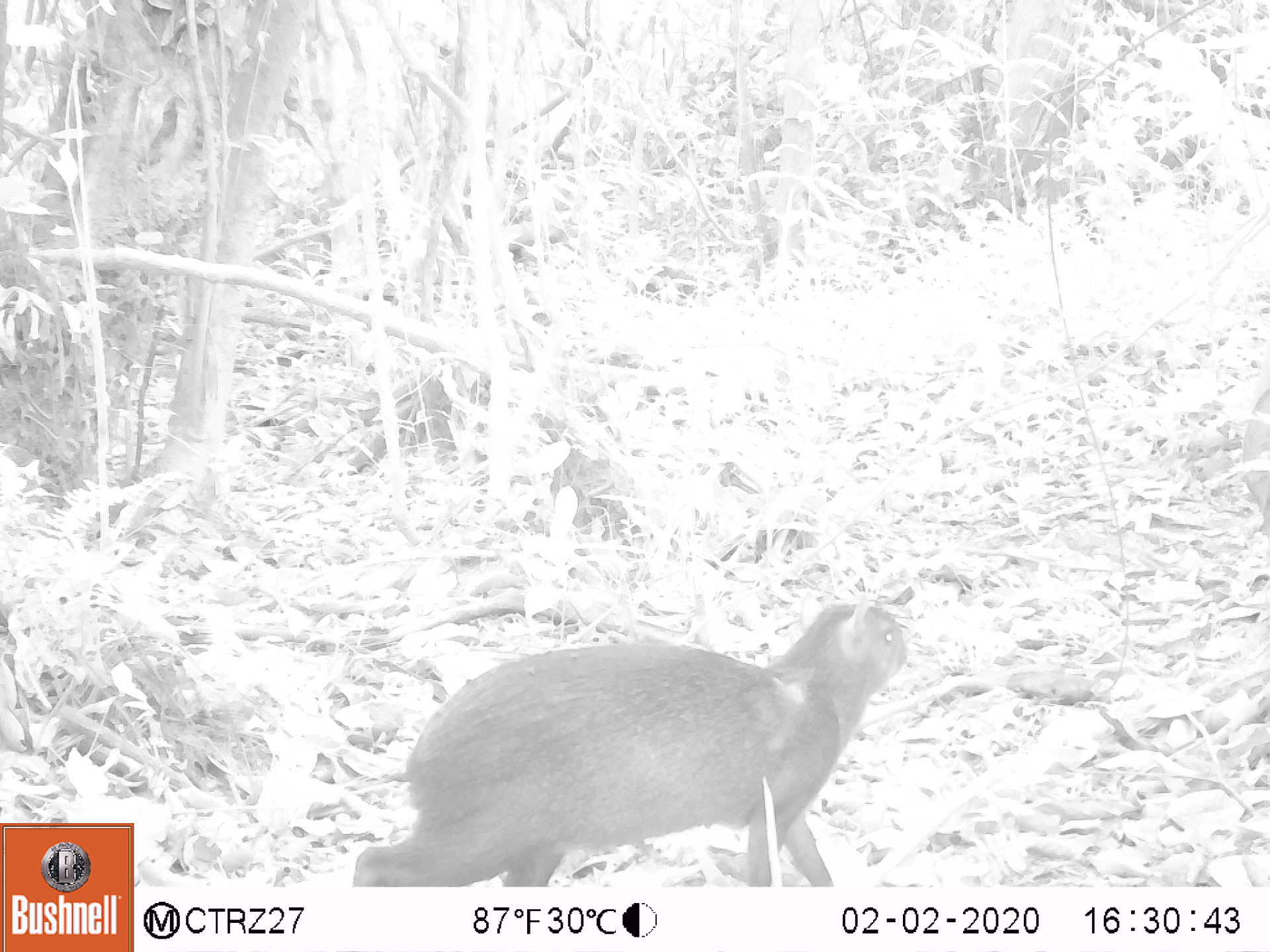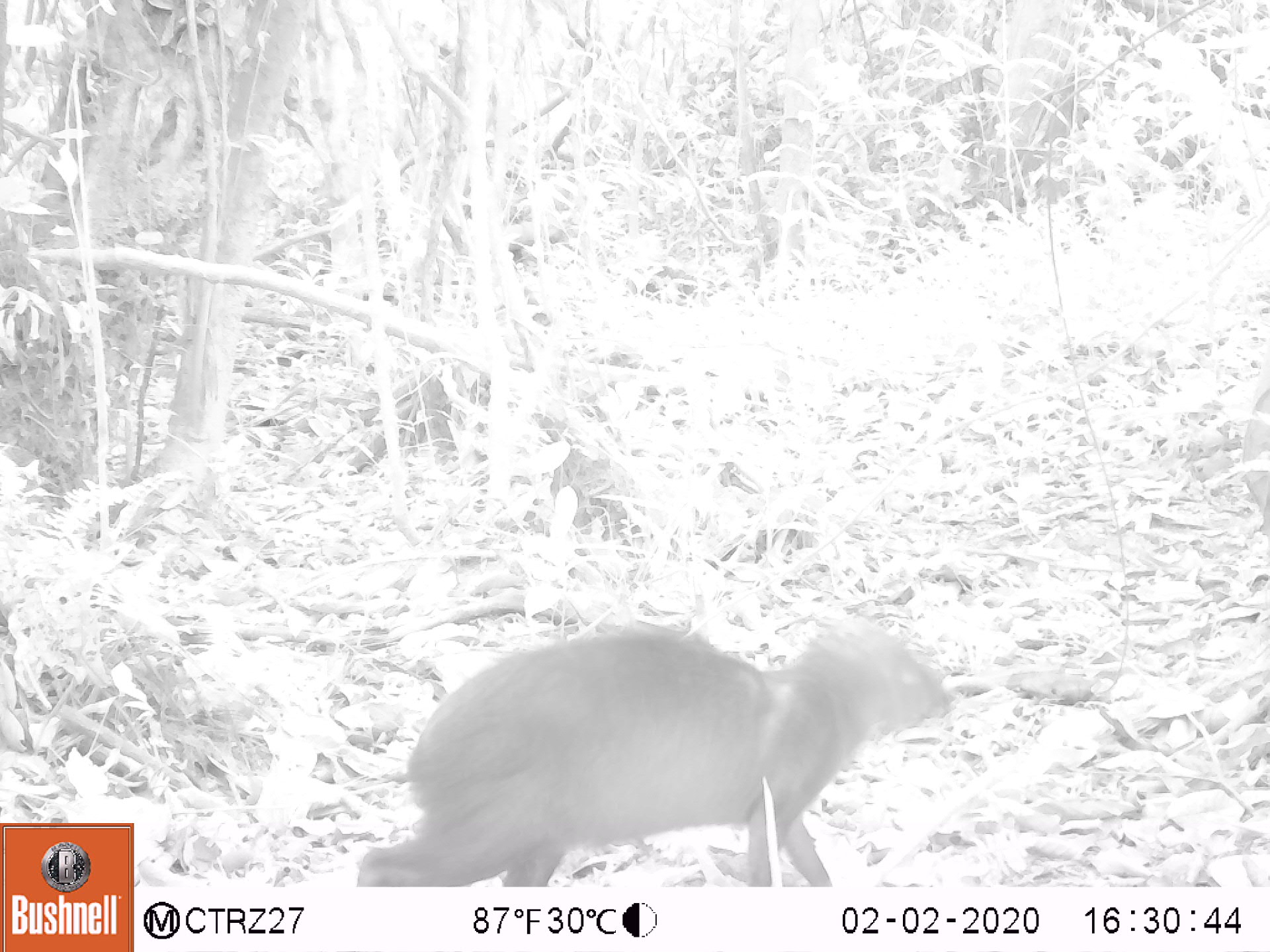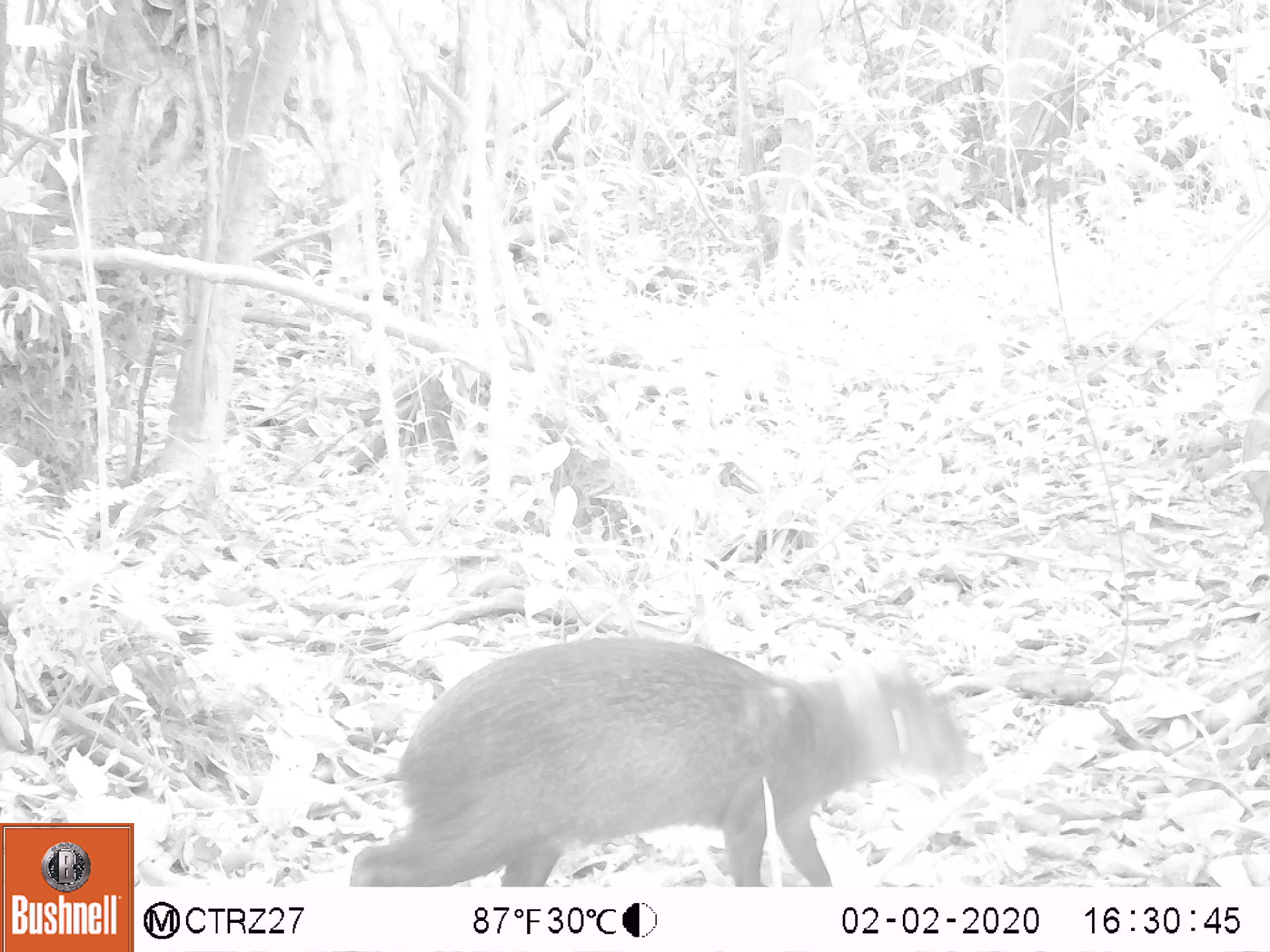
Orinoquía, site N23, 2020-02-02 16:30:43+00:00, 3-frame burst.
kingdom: Animalia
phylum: Chordata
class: Mammalia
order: Rodentia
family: Dasyproctidae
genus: Dasyprocta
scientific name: Dasyprocta fuliginosa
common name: black agouti